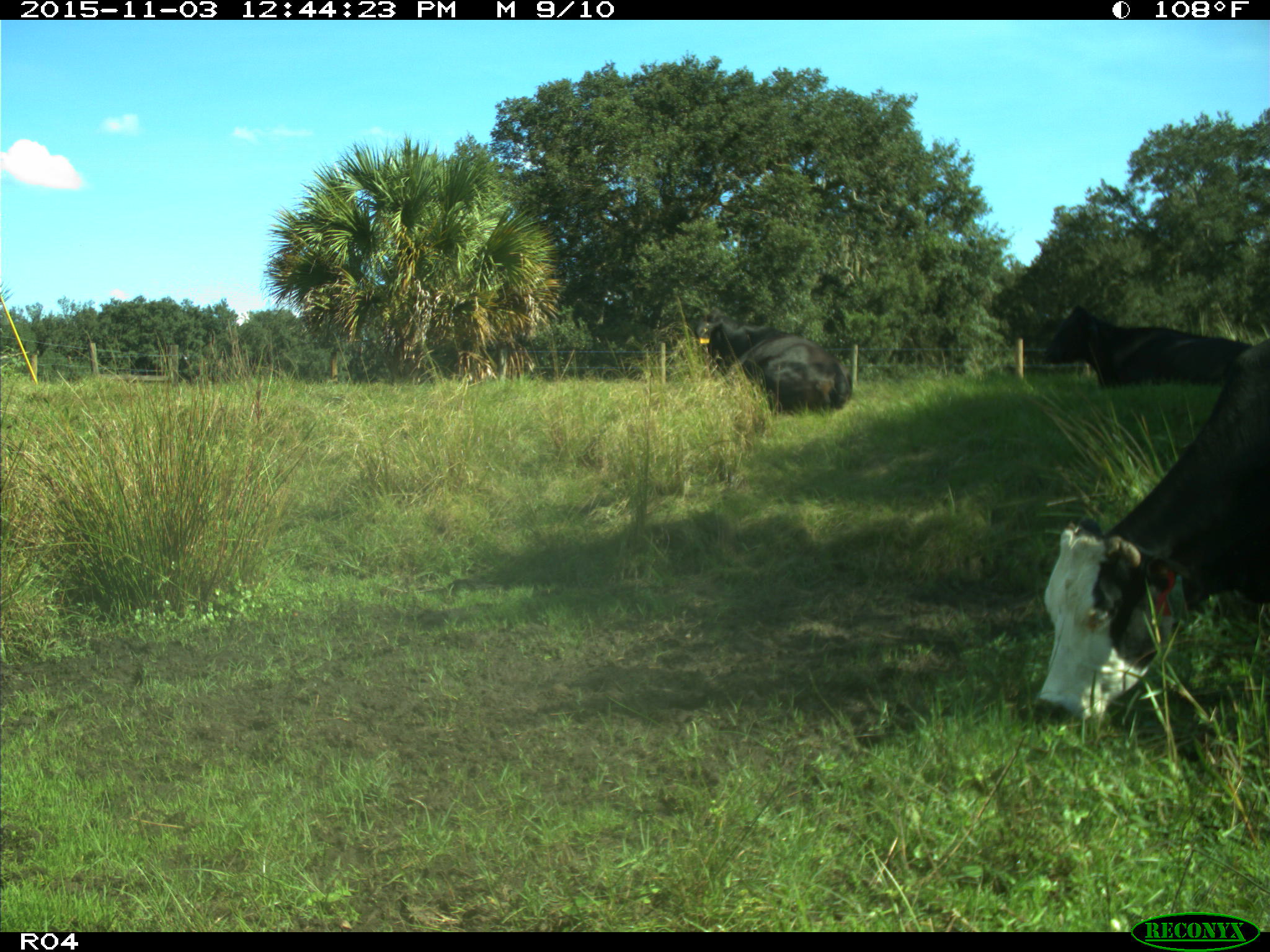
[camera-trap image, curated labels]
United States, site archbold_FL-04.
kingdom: Animalia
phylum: Chordata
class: Mammalia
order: Artiodactyla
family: Bovidae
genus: Bos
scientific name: Bos taurus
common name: domestic cow